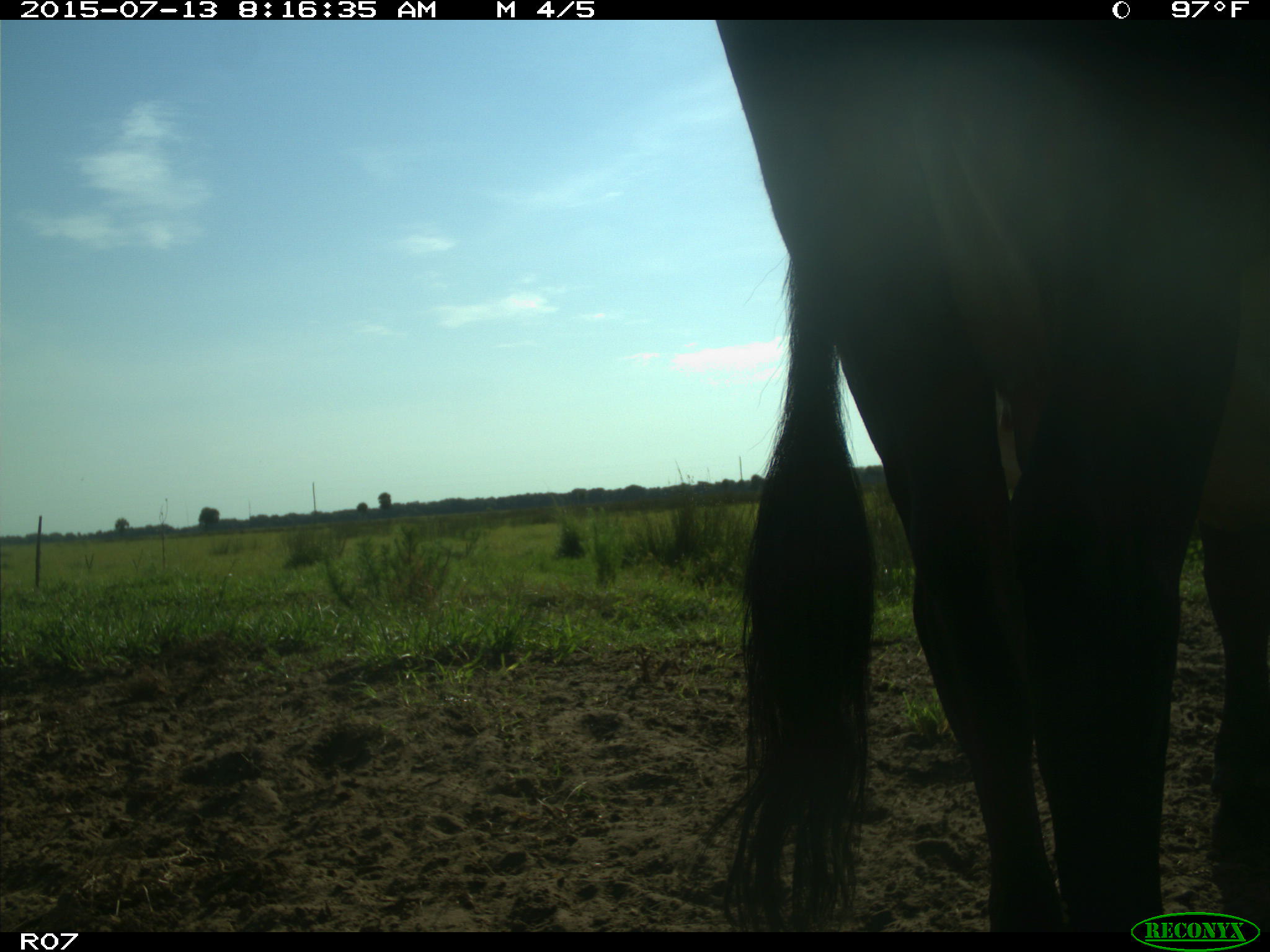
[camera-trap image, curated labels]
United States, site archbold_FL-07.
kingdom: Animalia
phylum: Chordata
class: Mammalia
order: Artiodactyla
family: Bovidae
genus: Bos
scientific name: Bos taurus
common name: domestic cow